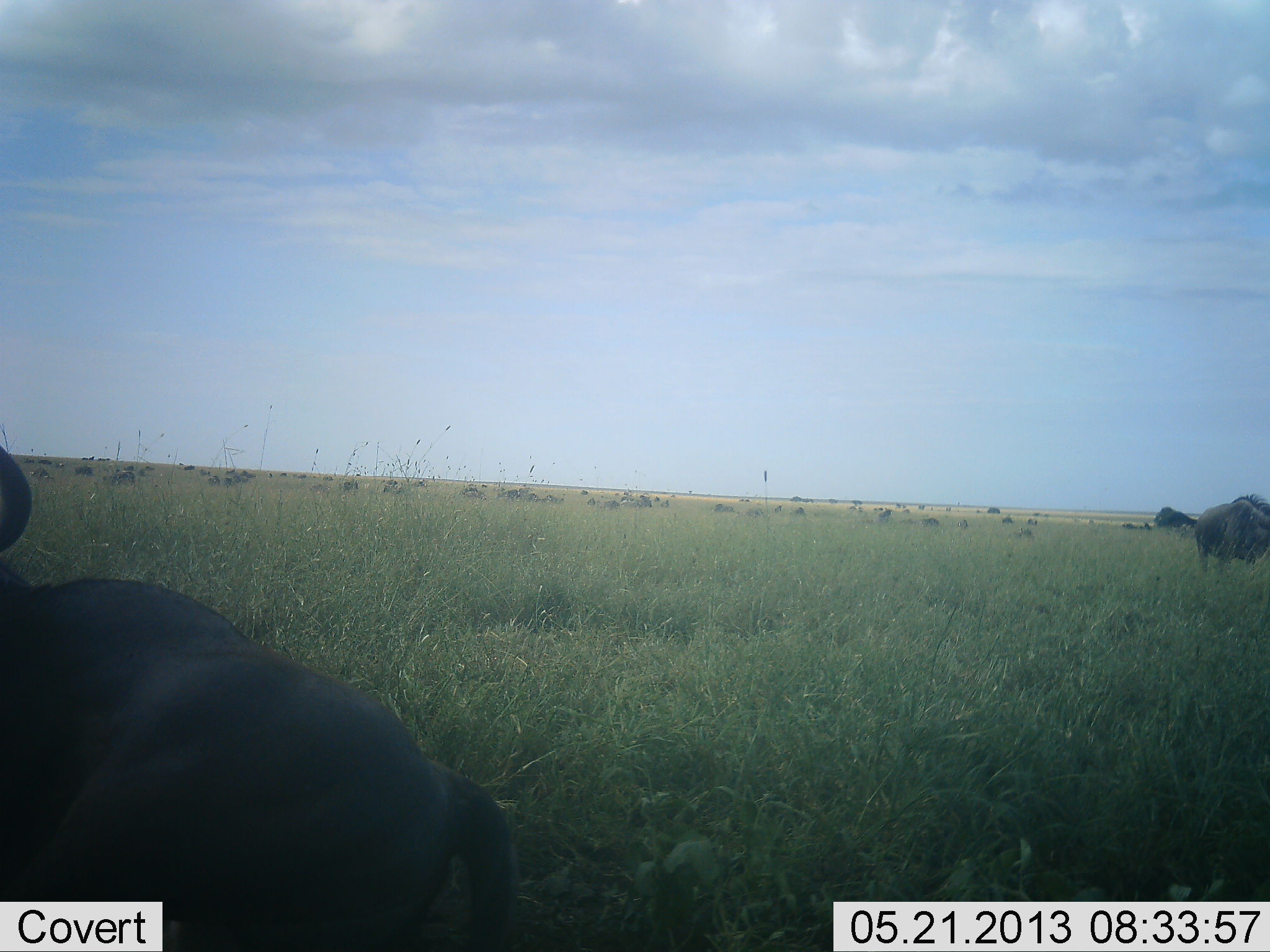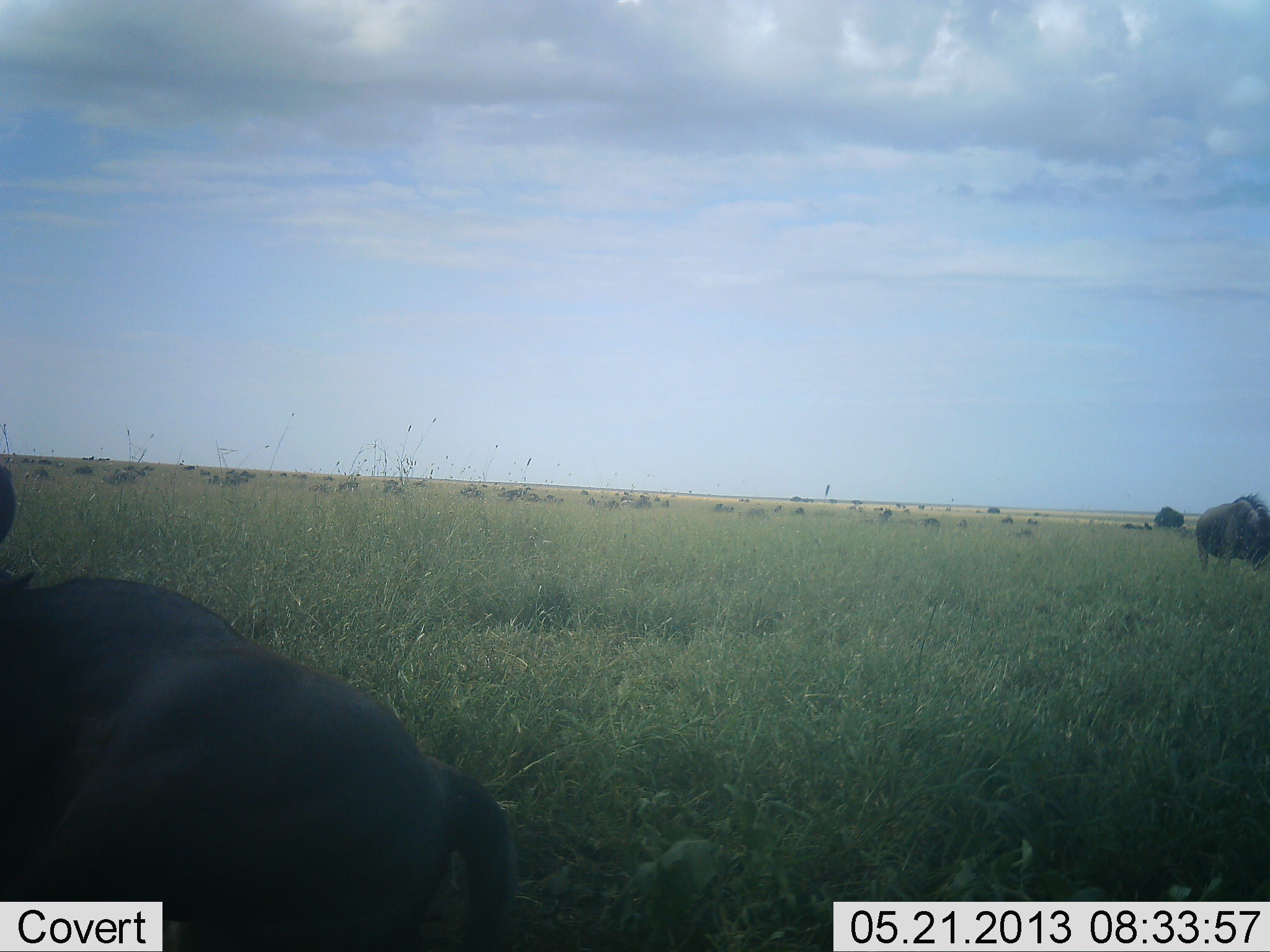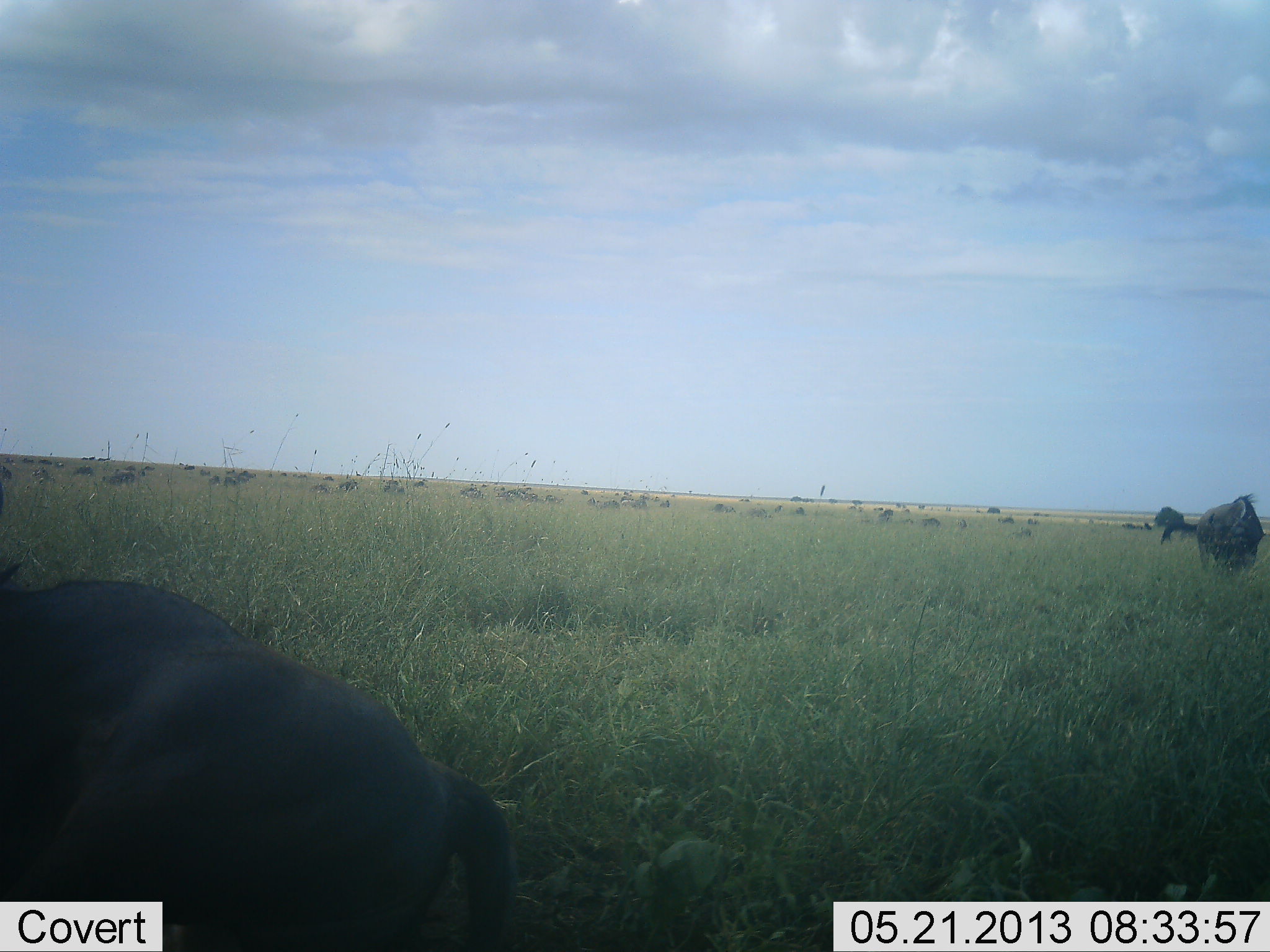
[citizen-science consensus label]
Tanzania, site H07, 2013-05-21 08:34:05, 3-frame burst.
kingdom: Animalia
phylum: Chordata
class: Mammalia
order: Artiodactyla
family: Bovidae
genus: Connochaetes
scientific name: Connochaetes taurinus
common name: blue wildebeest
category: wildebeest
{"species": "wildebeest (blue wildebeest) (Connochaetes taurinus)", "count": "4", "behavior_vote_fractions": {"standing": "48%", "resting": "52%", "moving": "10%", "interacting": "0%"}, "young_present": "0%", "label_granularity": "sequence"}